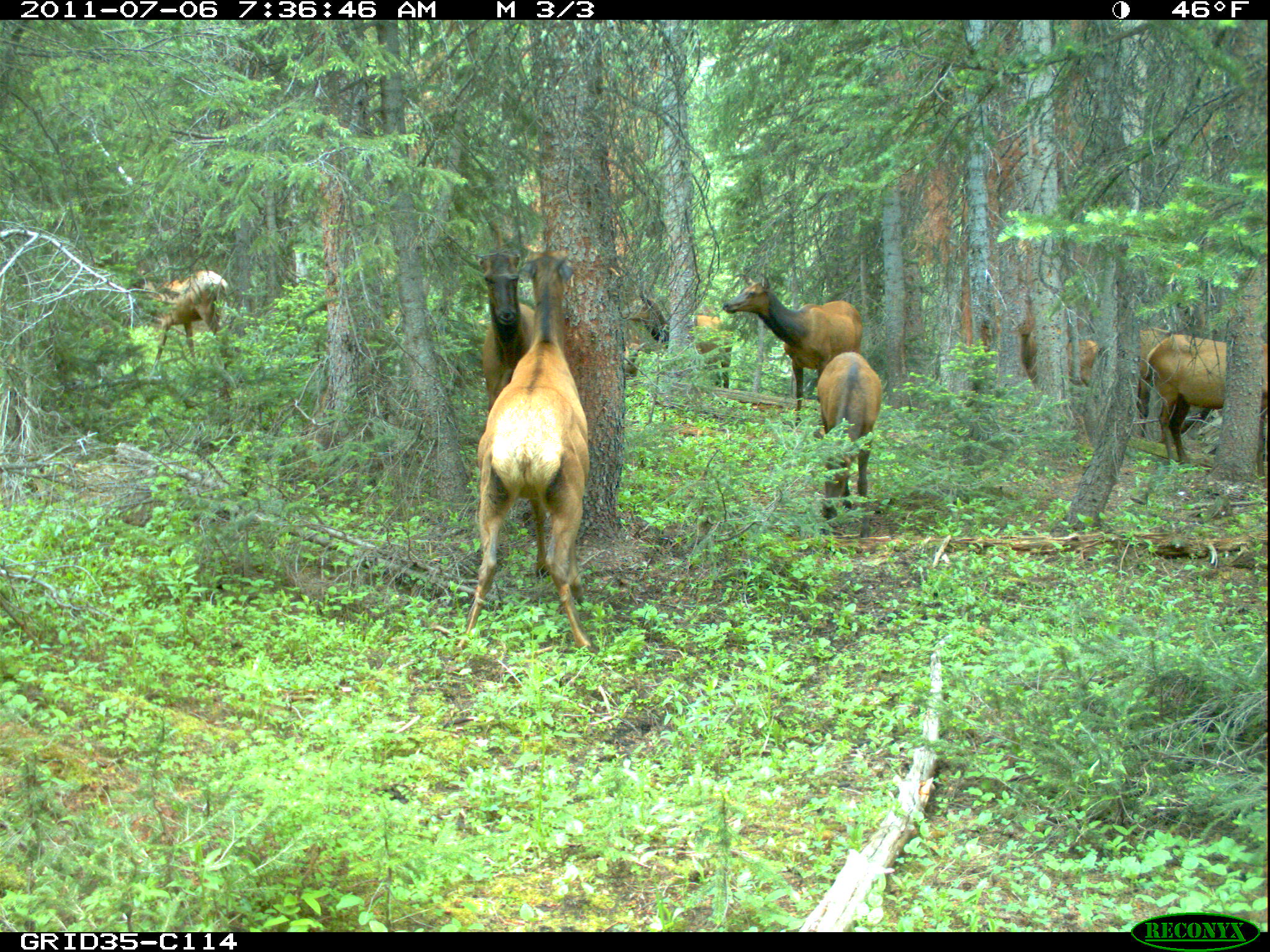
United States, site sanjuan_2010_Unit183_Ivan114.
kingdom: Animalia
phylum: Chordata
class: Mammalia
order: Artiodactyla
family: Cervidae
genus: Cervus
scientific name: Cervus elaphus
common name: red deer